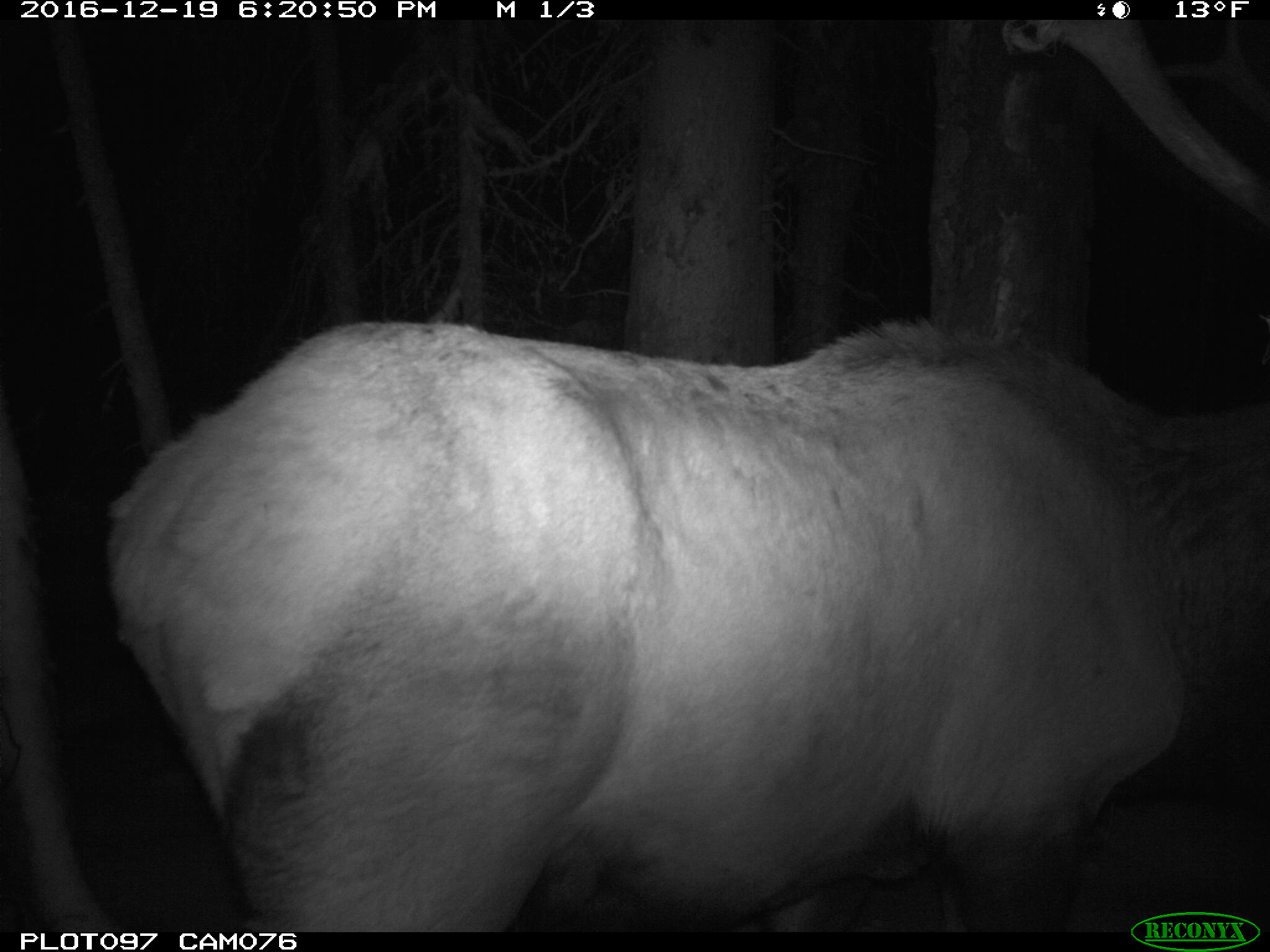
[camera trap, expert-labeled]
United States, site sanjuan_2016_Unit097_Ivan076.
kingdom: Animalia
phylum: Chordata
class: Mammalia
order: Artiodactyla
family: Cervidae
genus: Cervus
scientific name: Cervus elaphus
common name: red deer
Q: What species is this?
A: Cervus elaphus (red deer).